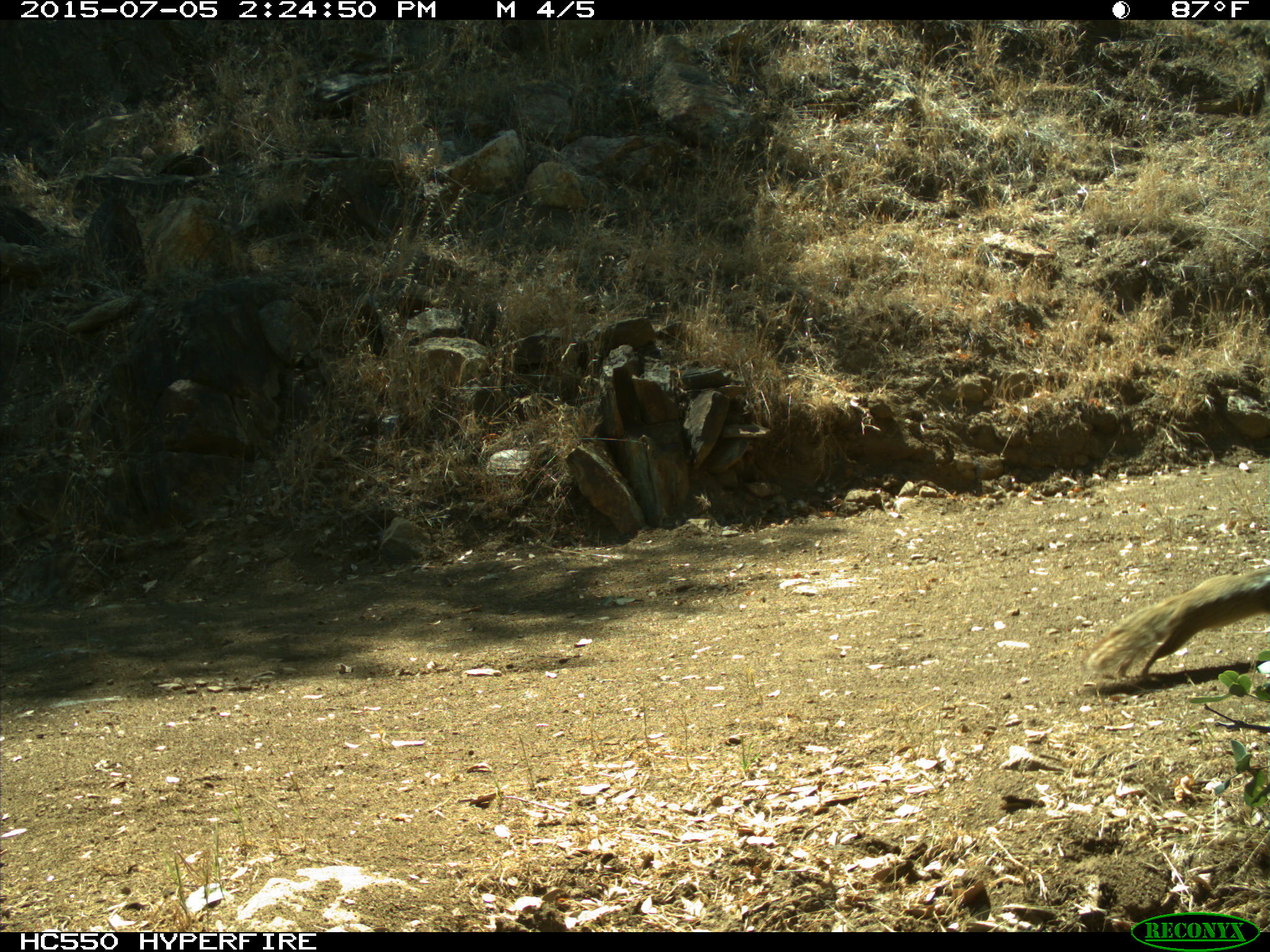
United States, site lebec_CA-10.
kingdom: Animalia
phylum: Chordata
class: Mammalia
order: Rodentia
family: Sciuridae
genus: Otospermophilus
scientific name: Otospermophilus beecheyi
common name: california ground squirrel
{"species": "Otospermophilus beecheyi (california ground squirrel)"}